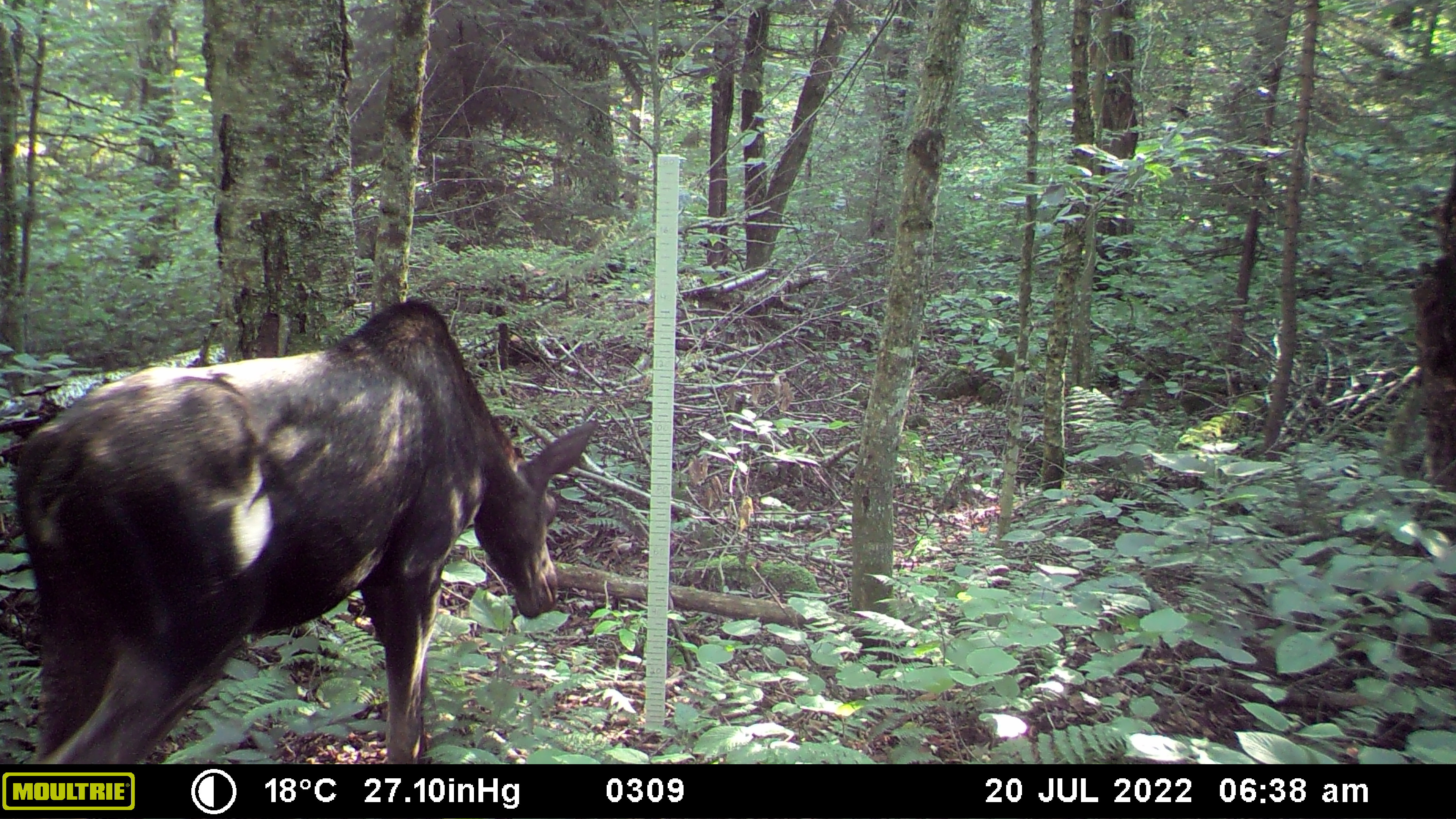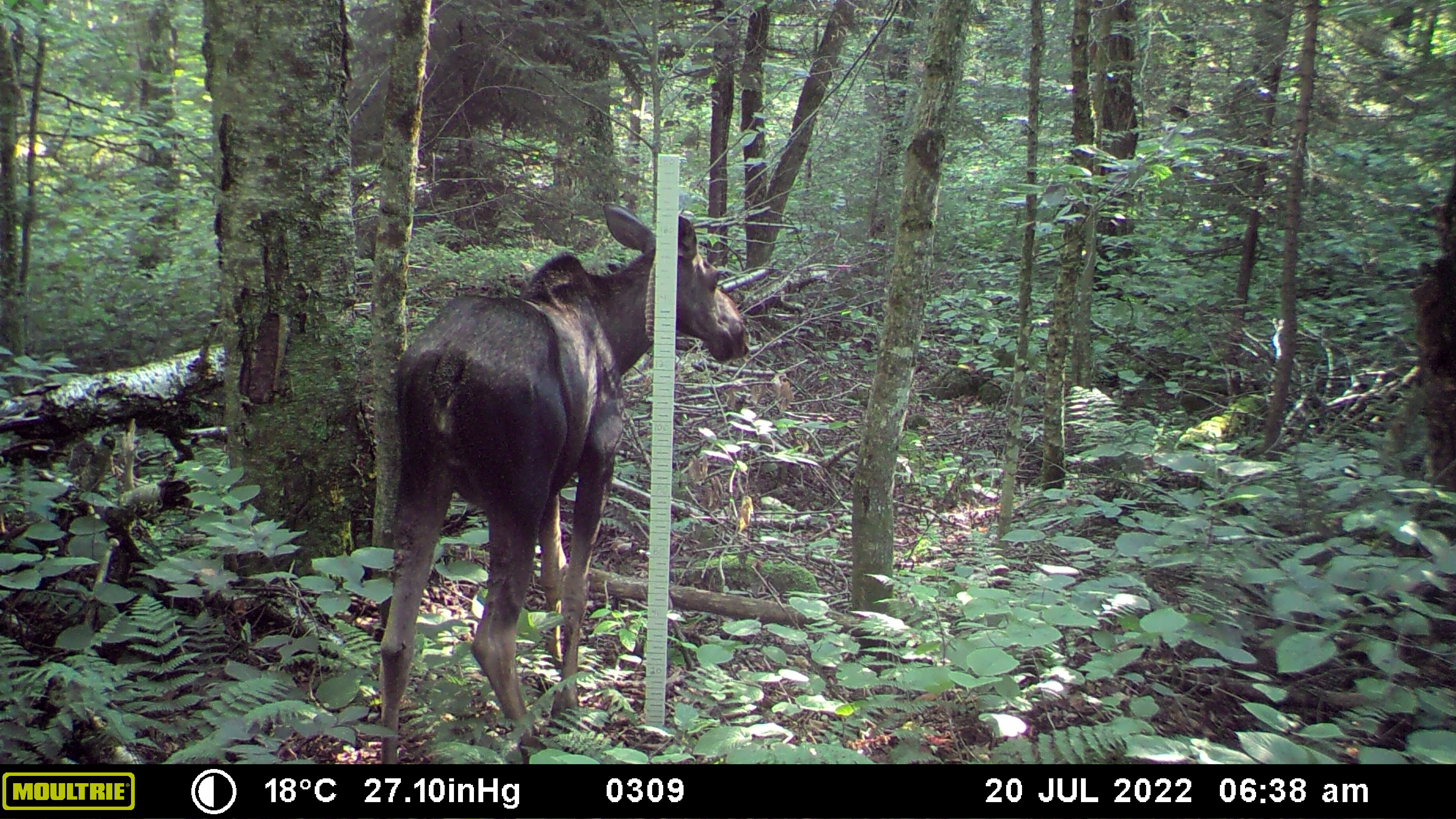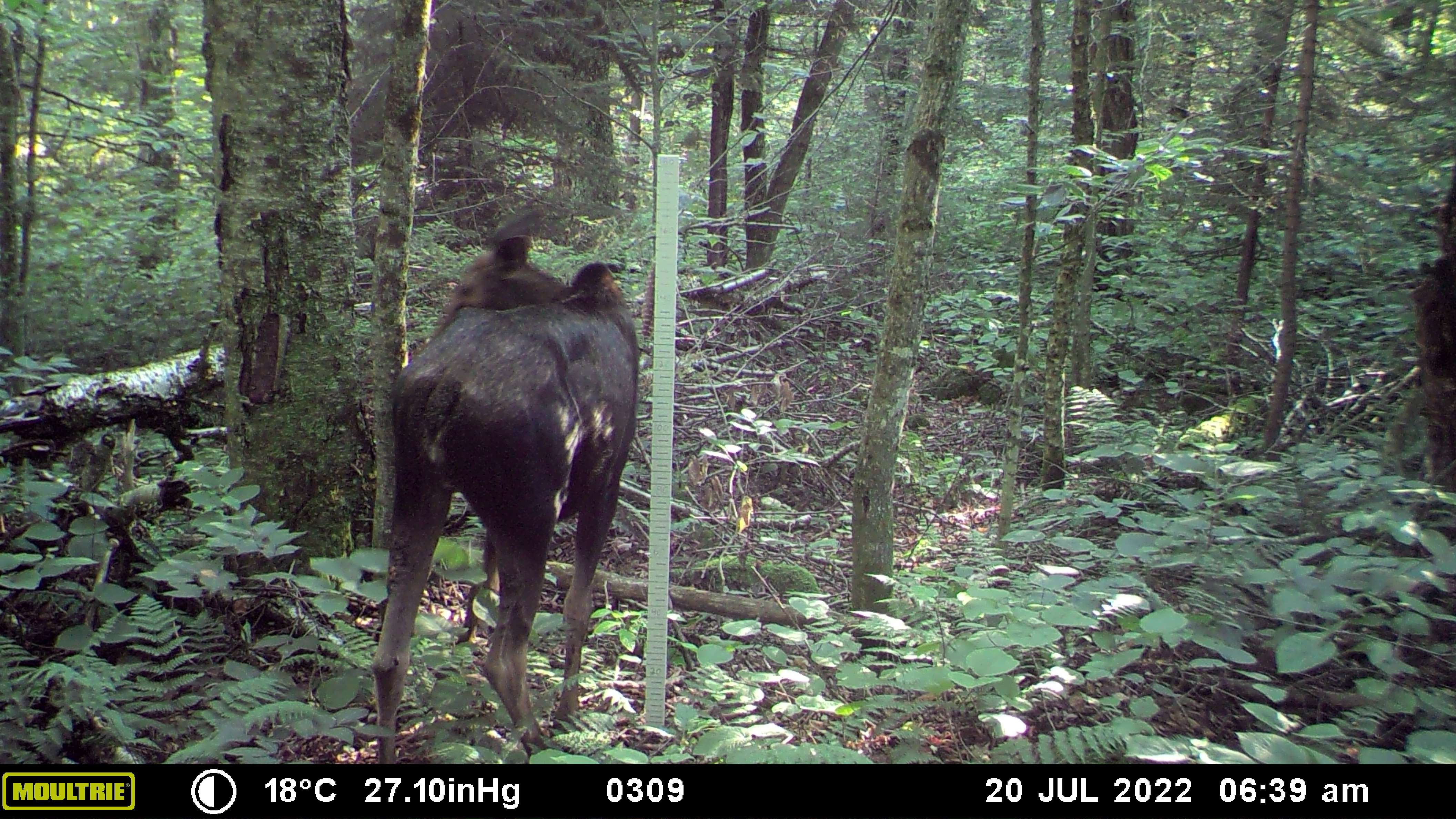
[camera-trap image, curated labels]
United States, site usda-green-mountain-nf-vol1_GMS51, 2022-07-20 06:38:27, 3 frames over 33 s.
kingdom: Animalia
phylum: Chordata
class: Mammalia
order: Artiodactyla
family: Cervidae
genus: Alces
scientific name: Alces alces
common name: moose